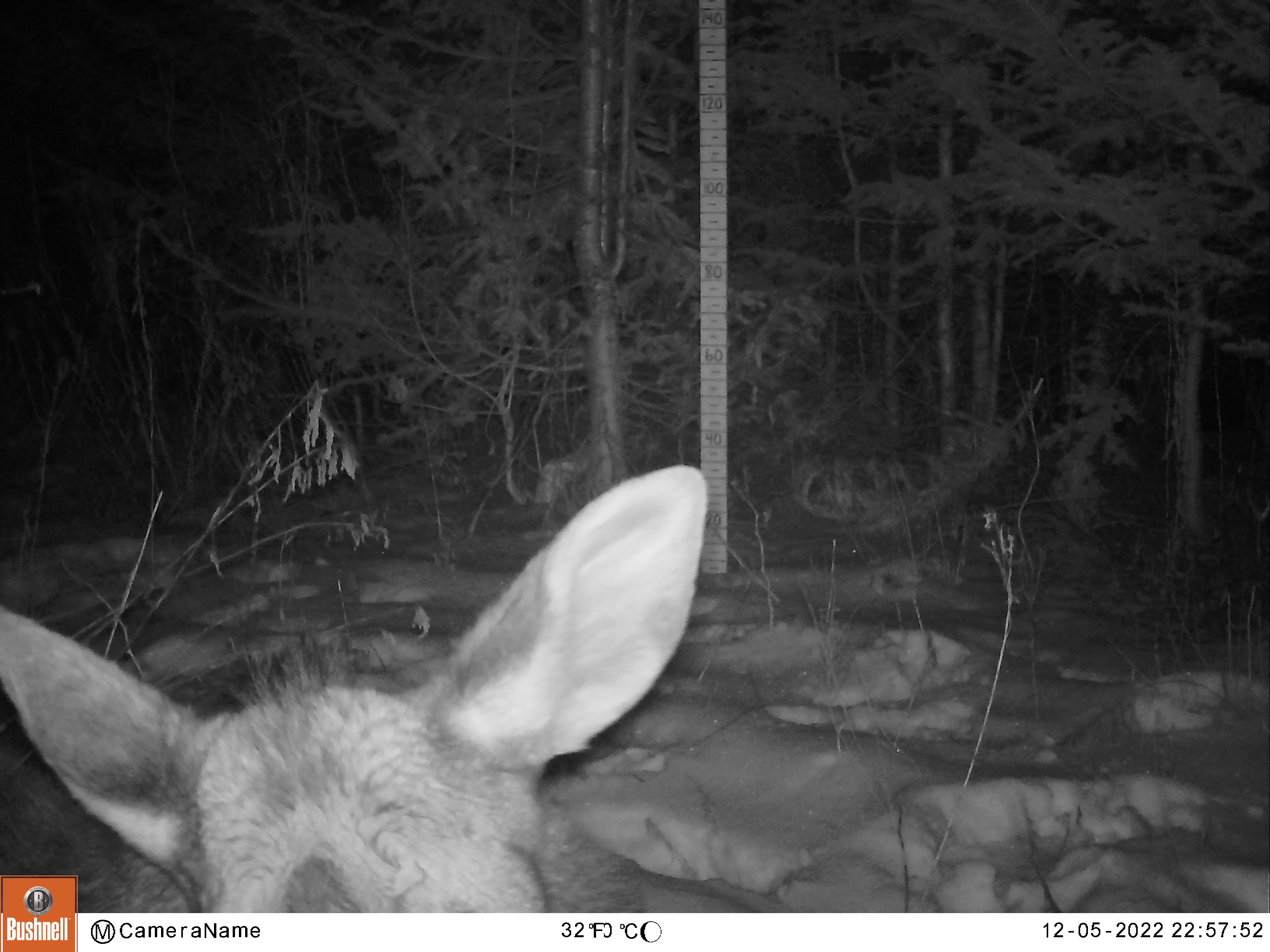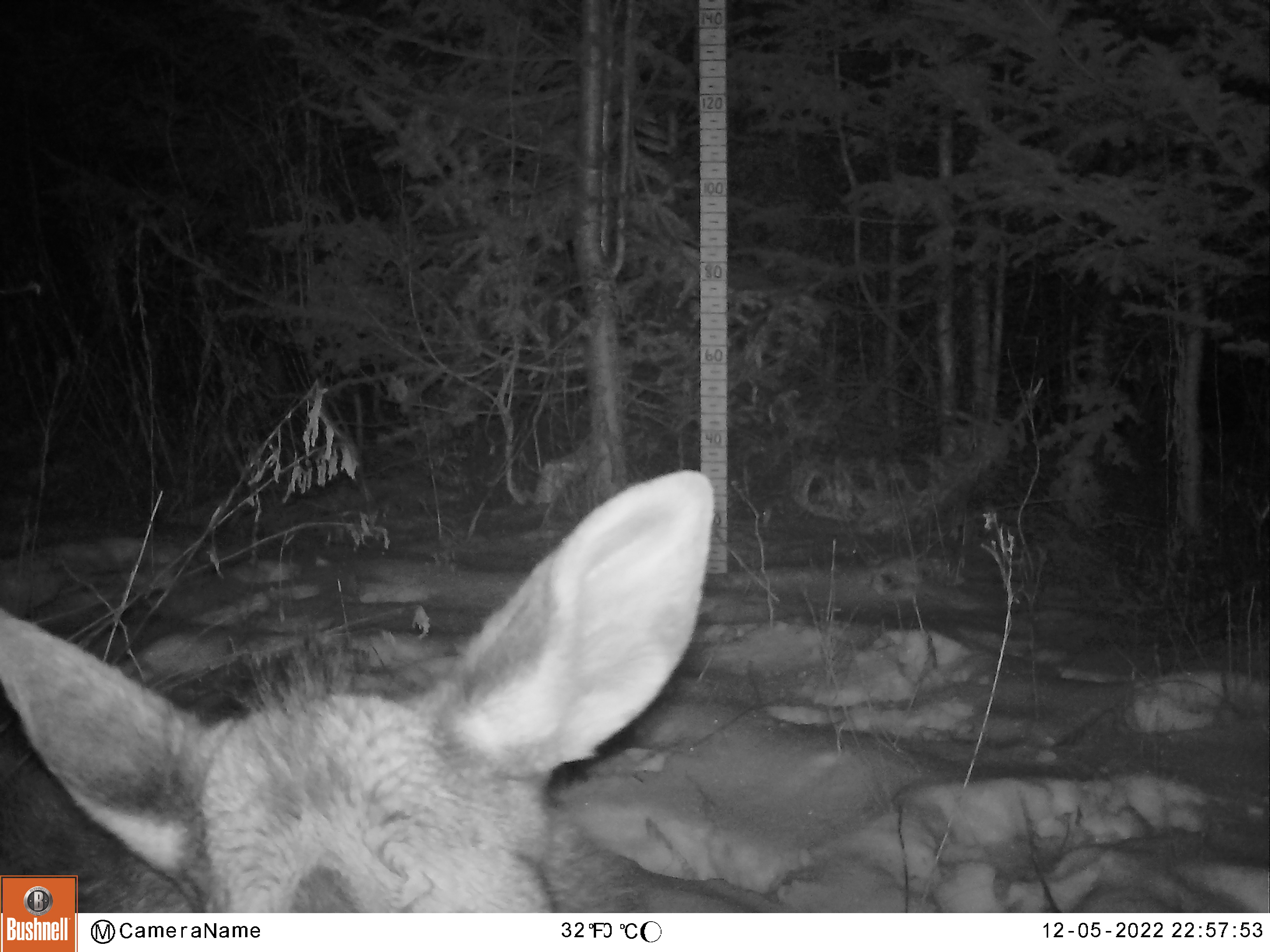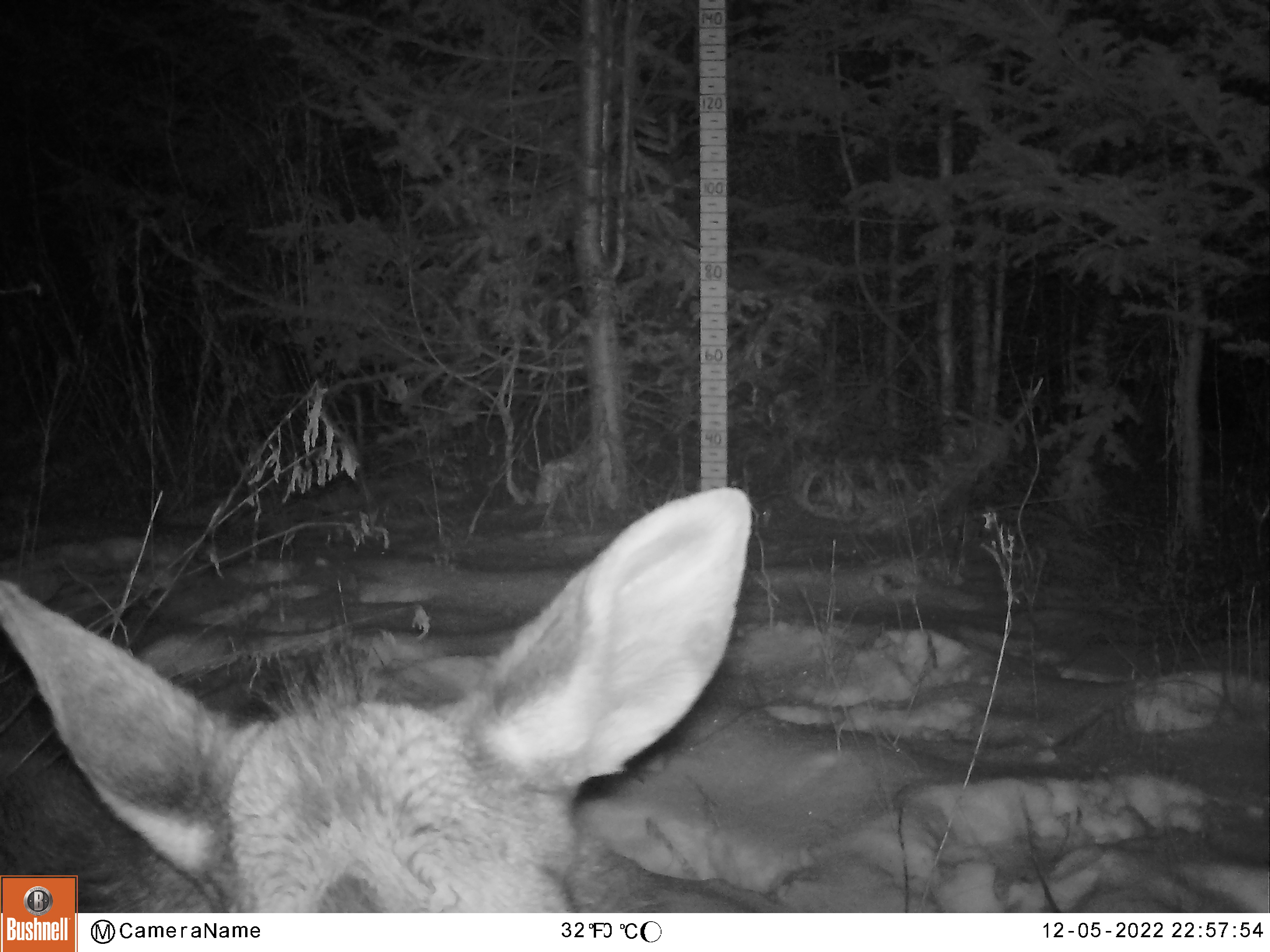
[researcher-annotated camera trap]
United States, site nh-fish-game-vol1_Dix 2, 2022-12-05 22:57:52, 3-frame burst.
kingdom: Animalia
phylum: Chordata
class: Mammalia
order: Artiodactyla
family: Cervidae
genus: Alces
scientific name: Alces alces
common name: moose